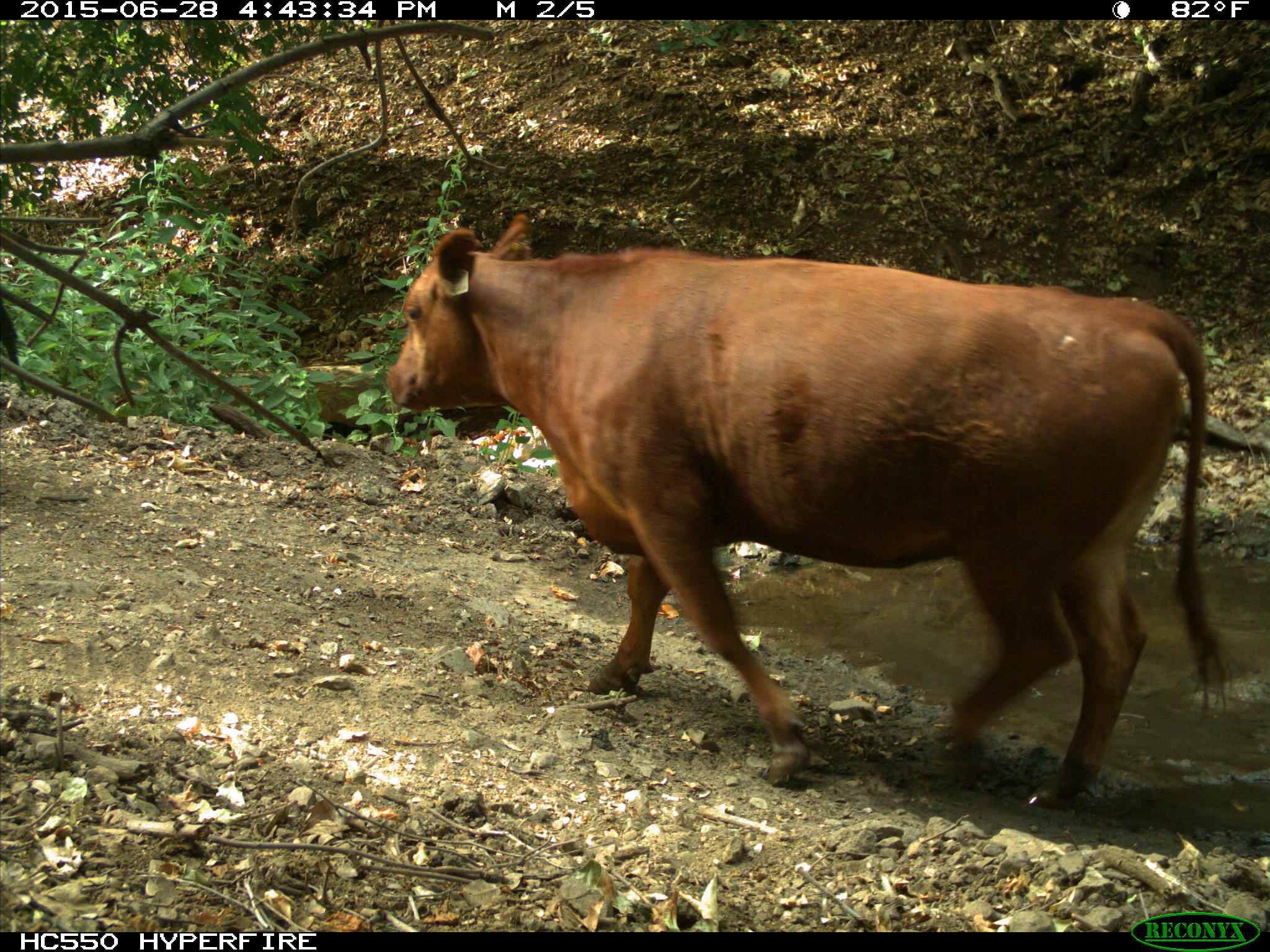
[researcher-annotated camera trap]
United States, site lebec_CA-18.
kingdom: Animalia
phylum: Chordata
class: Mammalia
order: Artiodactyla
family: Bovidae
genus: Bos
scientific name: Bos taurus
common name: domestic cow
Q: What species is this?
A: Bos taurus (domestic cow).